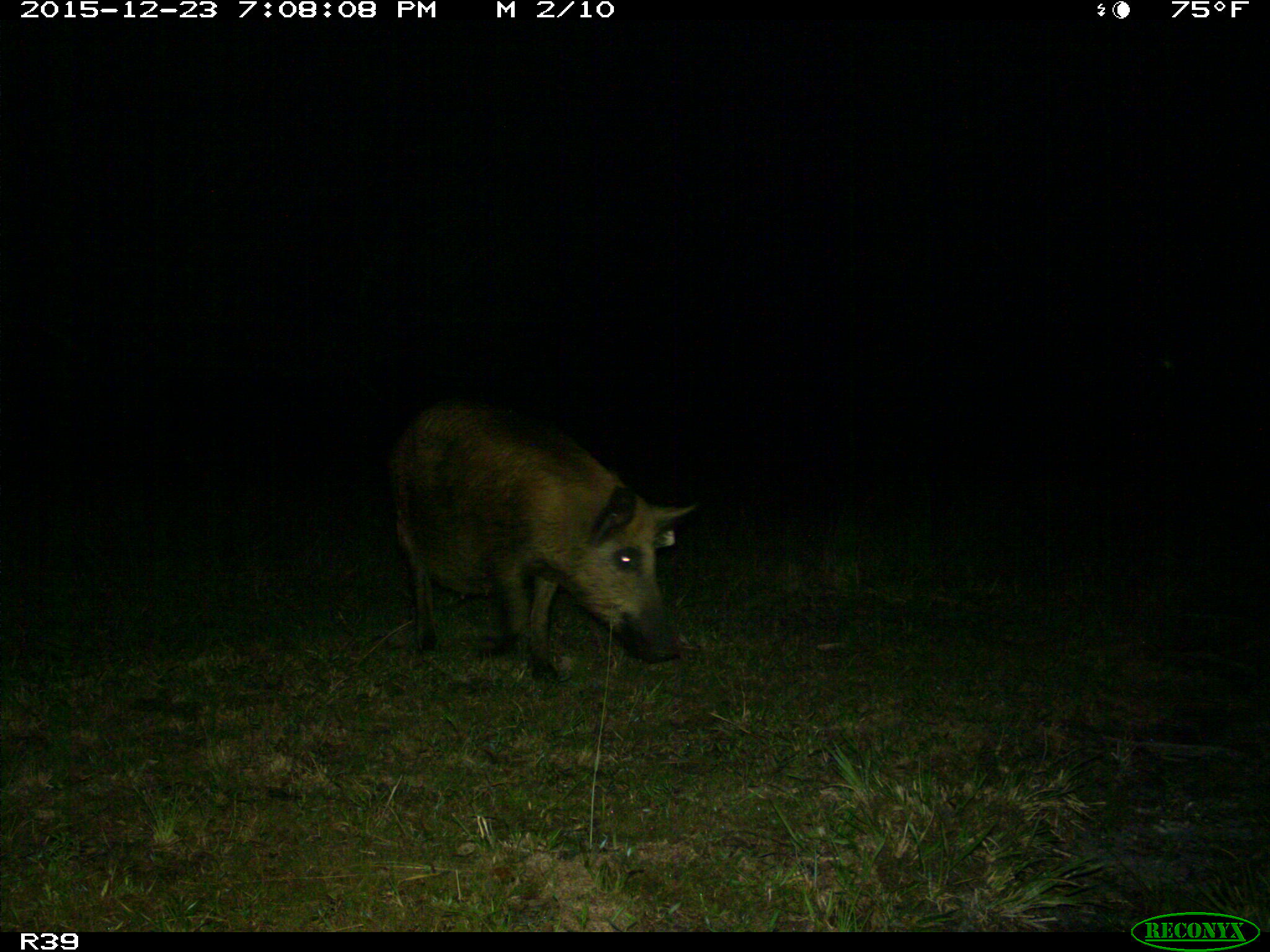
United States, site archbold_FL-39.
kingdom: Animalia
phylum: Chordata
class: Mammalia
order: Artiodactyla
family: Suidae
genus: Sus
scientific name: Sus scrofa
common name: wild boar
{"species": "Sus scrofa (wild boar)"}